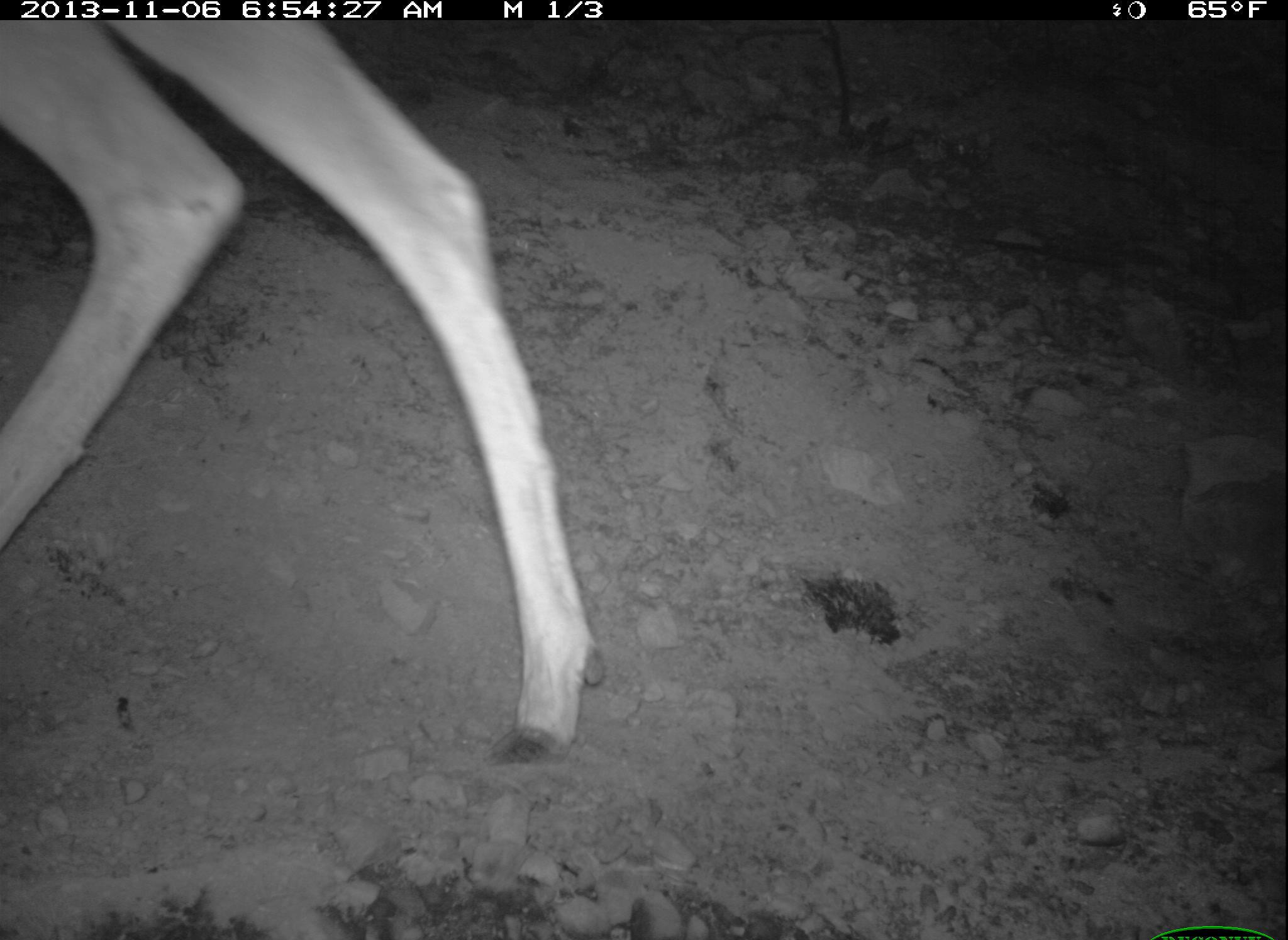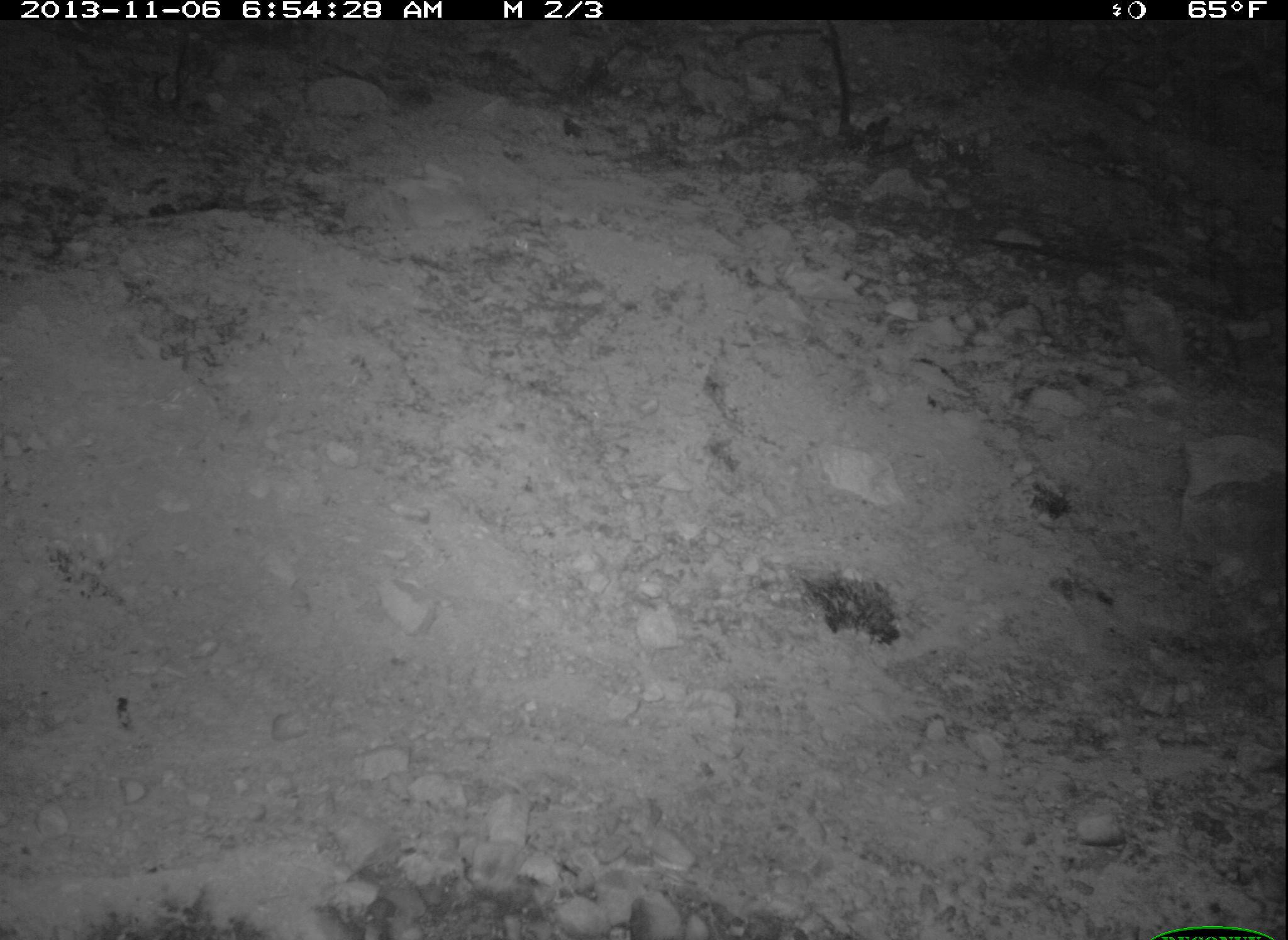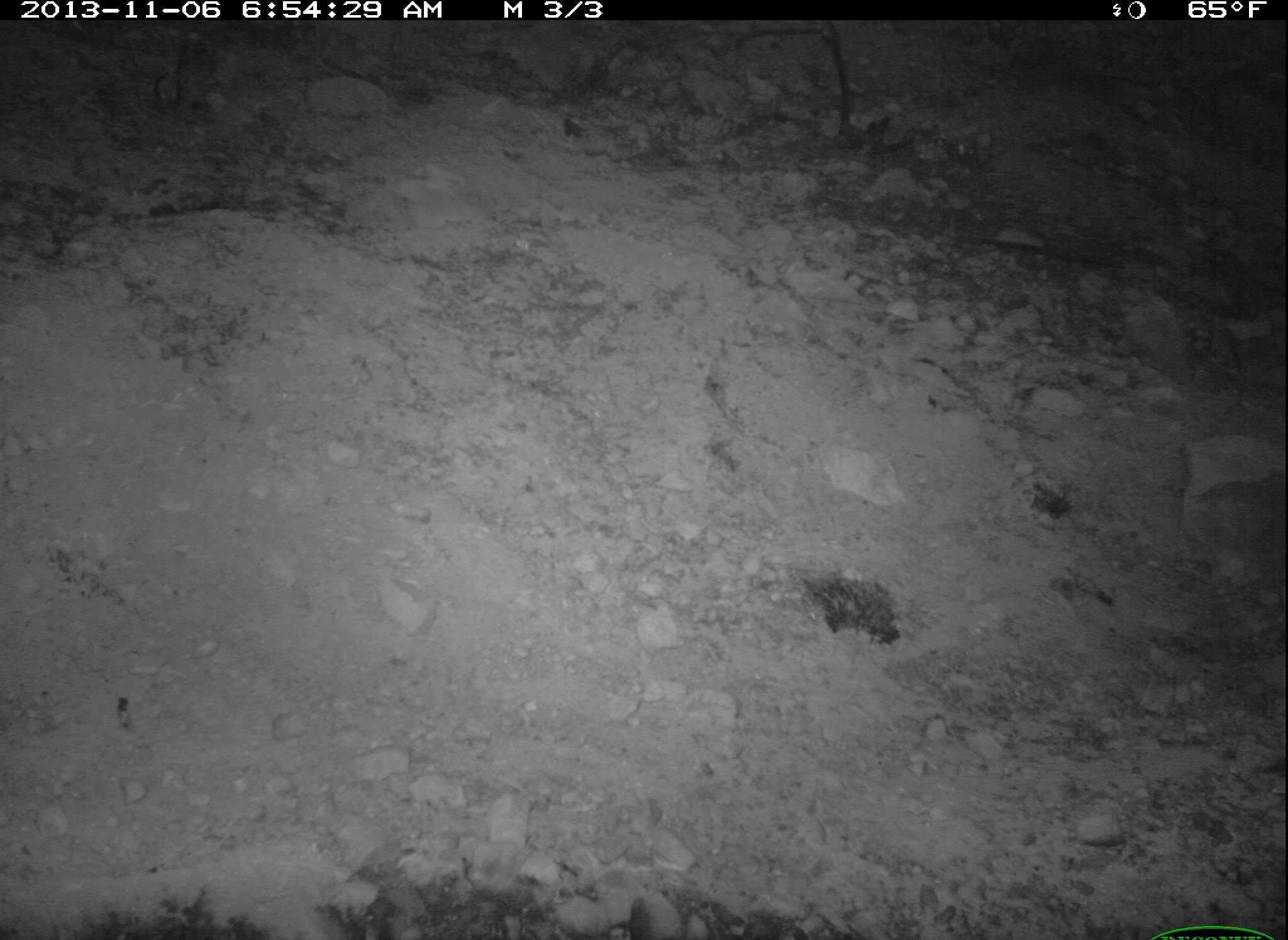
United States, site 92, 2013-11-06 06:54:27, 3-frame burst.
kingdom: Animalia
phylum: Chordata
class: Mammalia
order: Artiodactyla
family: Cervidae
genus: Odocoileus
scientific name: Odocoileus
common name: deer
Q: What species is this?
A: Deer (Odocoileus).